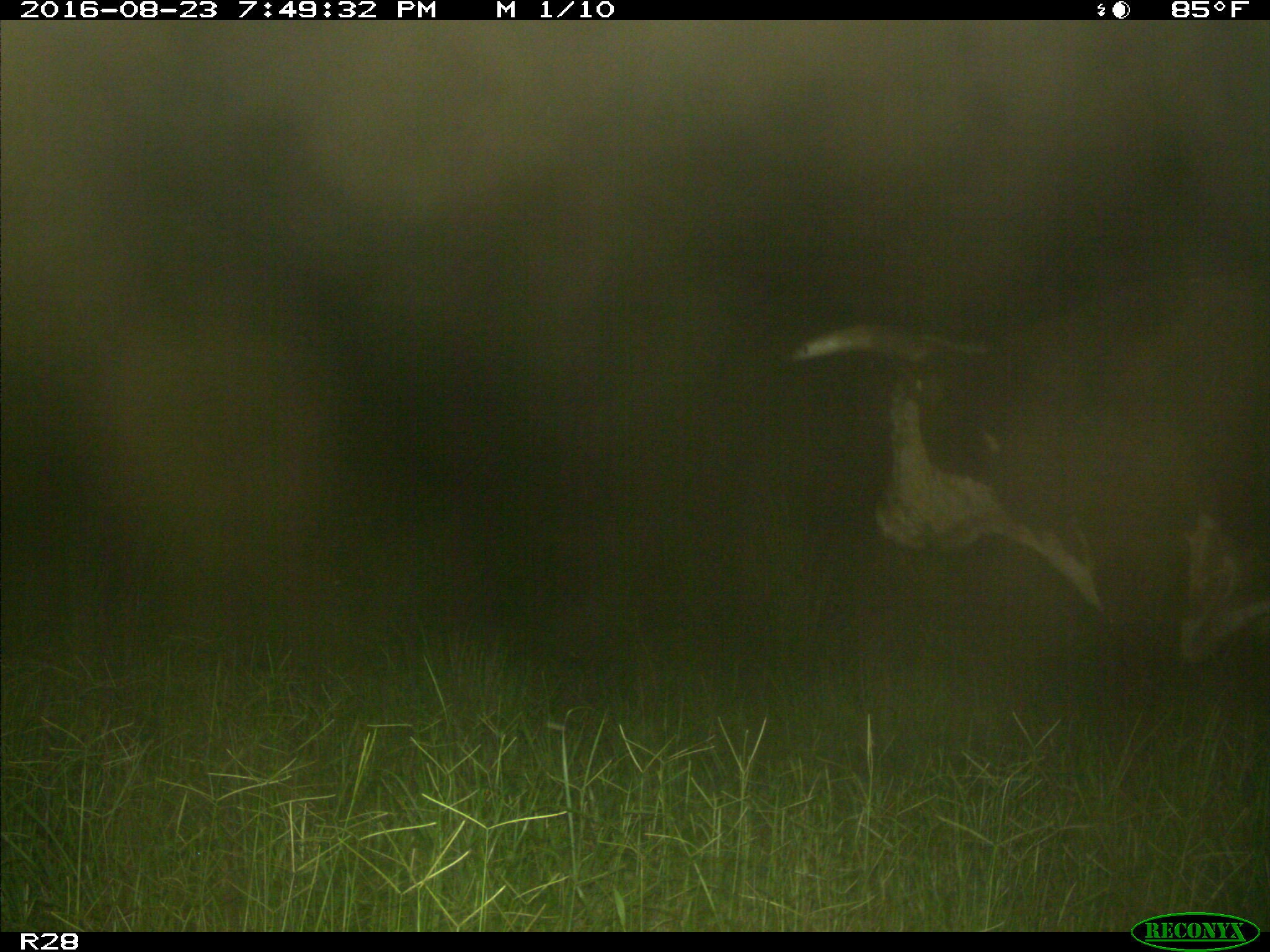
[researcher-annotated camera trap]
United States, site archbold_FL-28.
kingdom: Animalia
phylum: Chordata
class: Mammalia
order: Artiodactyla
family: Bovidae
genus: Bos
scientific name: Bos taurus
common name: domestic cow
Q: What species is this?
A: Bos taurus (domestic cow).